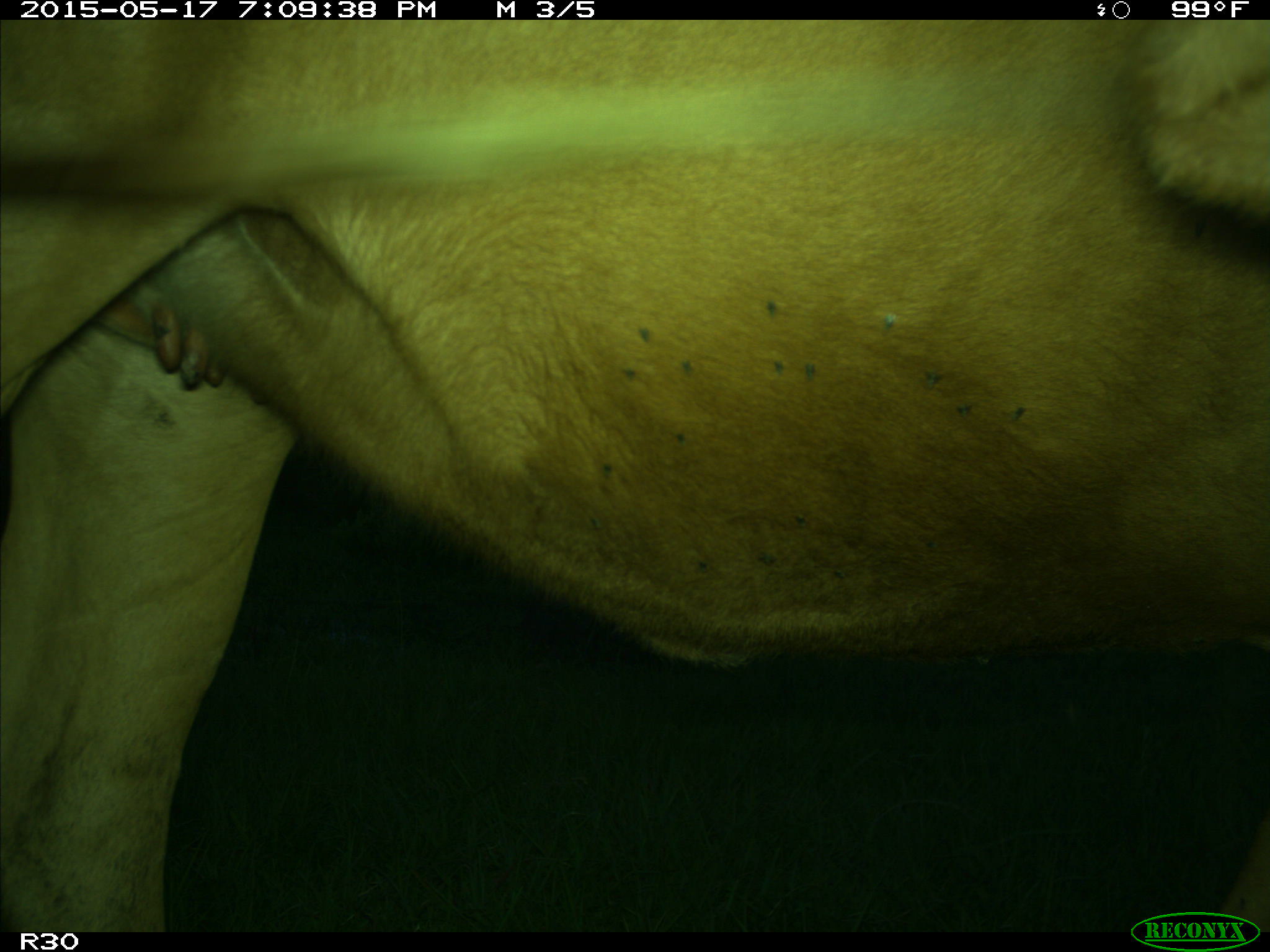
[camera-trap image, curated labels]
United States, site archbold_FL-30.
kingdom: Animalia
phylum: Chordata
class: Mammalia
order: Artiodactyla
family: Bovidae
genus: Bos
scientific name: Bos taurus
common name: domestic cow